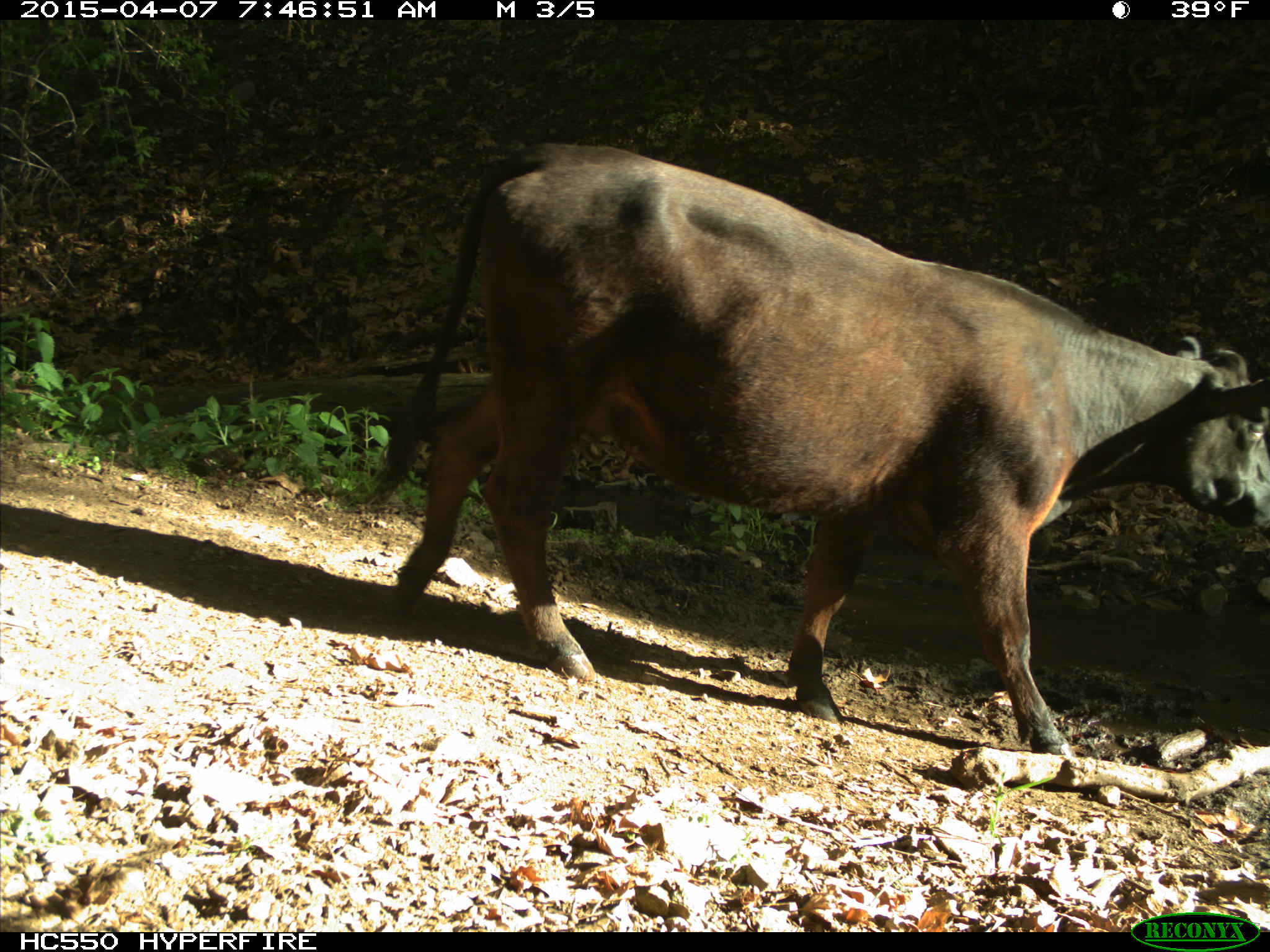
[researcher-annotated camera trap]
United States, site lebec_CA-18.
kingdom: Animalia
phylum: Chordata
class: Mammalia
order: Artiodactyla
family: Bovidae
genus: Bos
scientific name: Bos taurus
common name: domestic cow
Bos taurus (domestic cow).